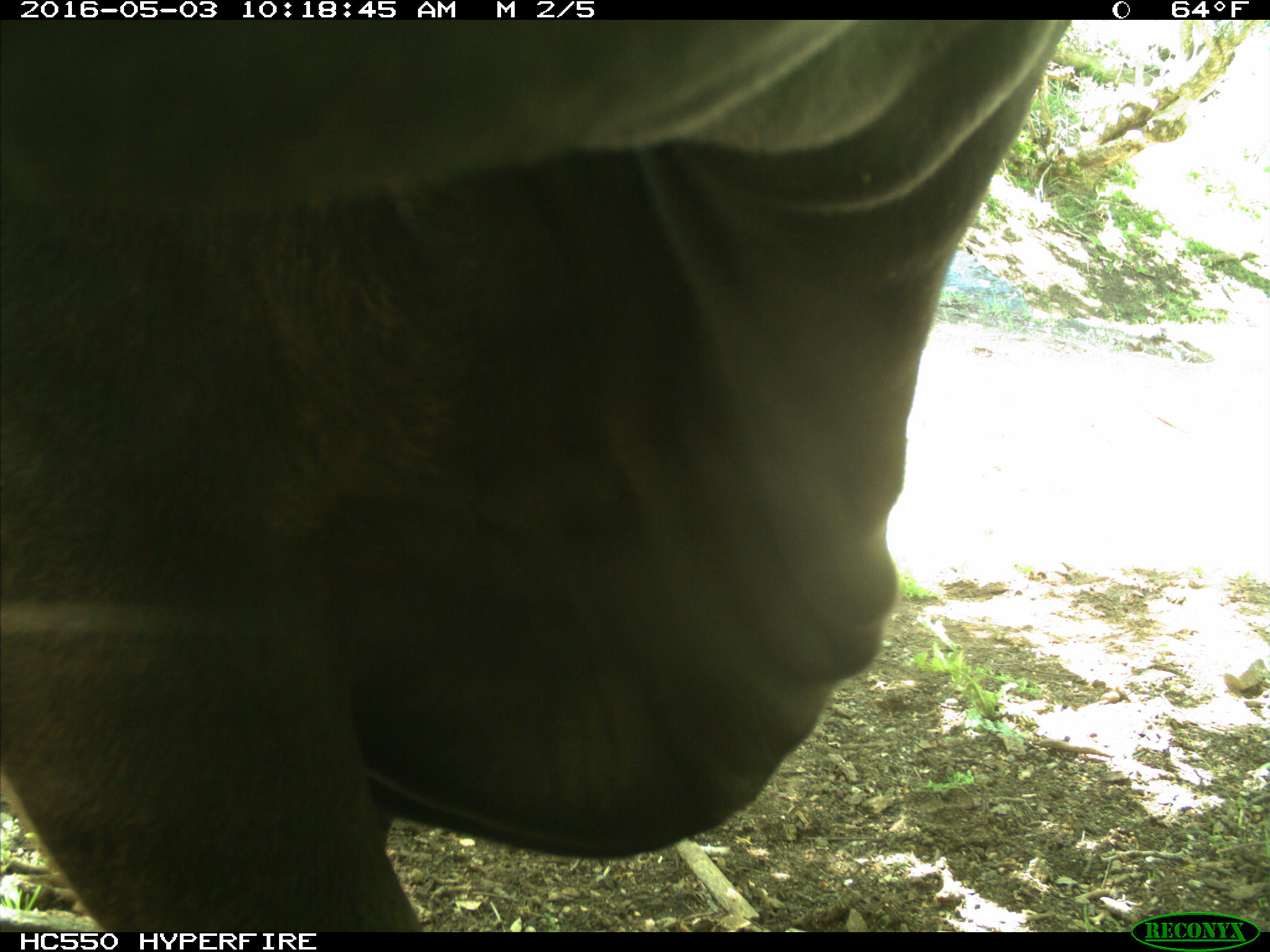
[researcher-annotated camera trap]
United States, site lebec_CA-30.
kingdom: Animalia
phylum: Chordata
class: Mammalia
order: Artiodactyla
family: Bovidae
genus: Bos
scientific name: Bos taurus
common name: domestic cow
Bos taurus (domestic cow).